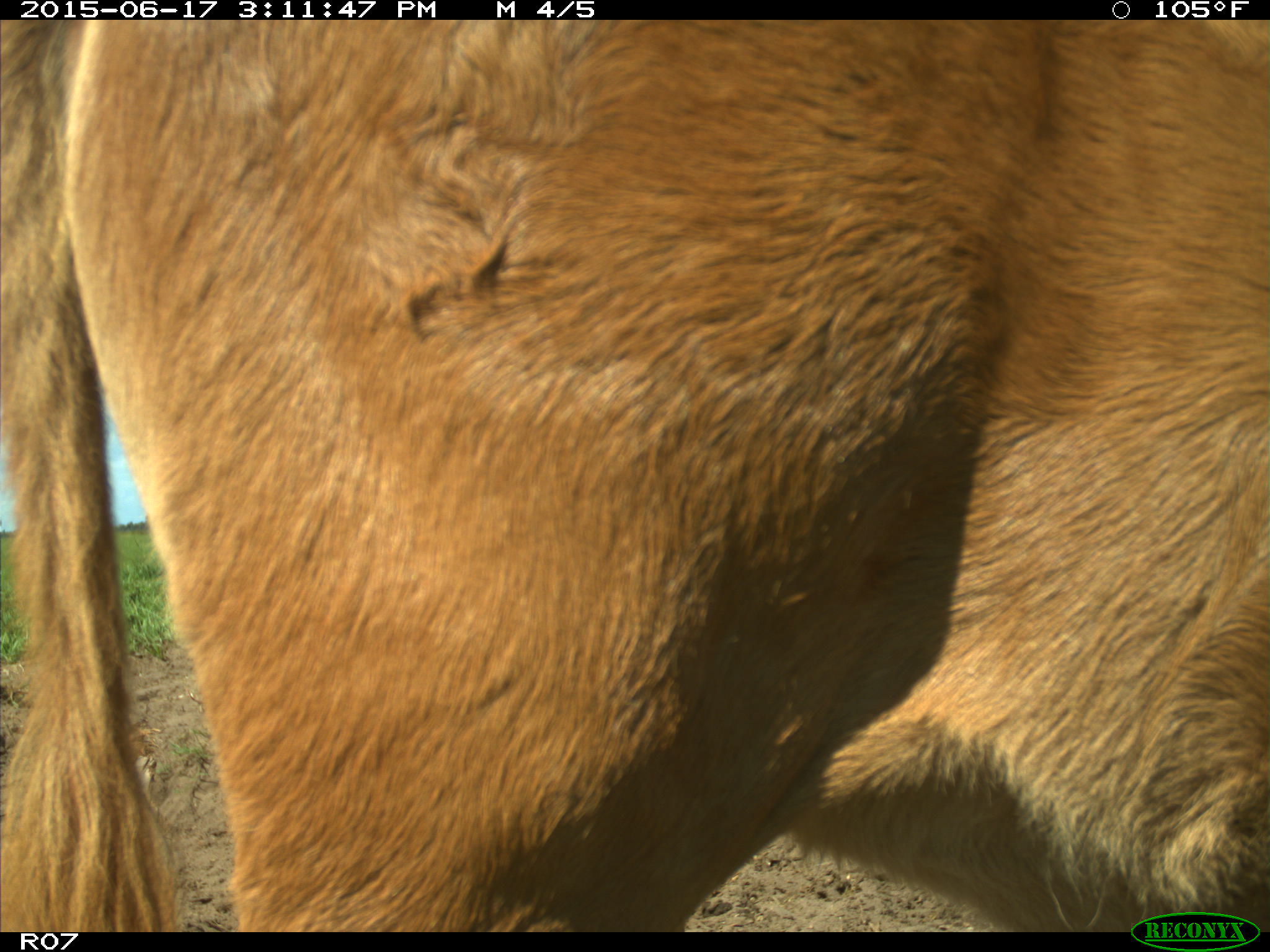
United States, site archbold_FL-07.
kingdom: Animalia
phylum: Chordata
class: Mammalia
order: Artiodactyla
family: Bovidae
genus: Bos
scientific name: Bos taurus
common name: domestic cow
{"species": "Bos taurus (domestic cow)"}